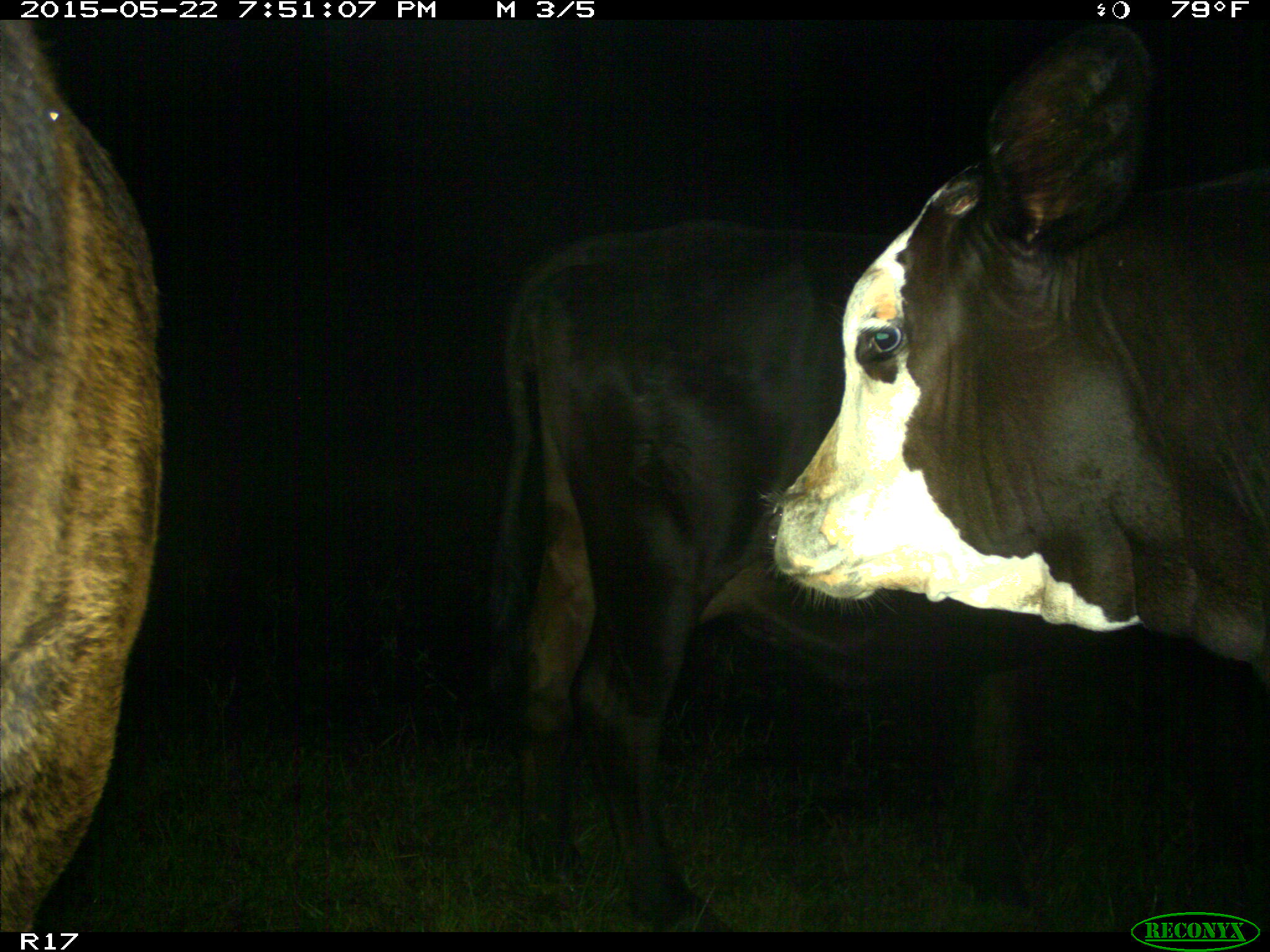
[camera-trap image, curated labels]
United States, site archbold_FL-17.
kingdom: Animalia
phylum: Chordata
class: Mammalia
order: Artiodactyla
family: Bovidae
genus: Bos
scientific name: Bos taurus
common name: domestic cow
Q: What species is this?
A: Bos taurus (domestic cow).